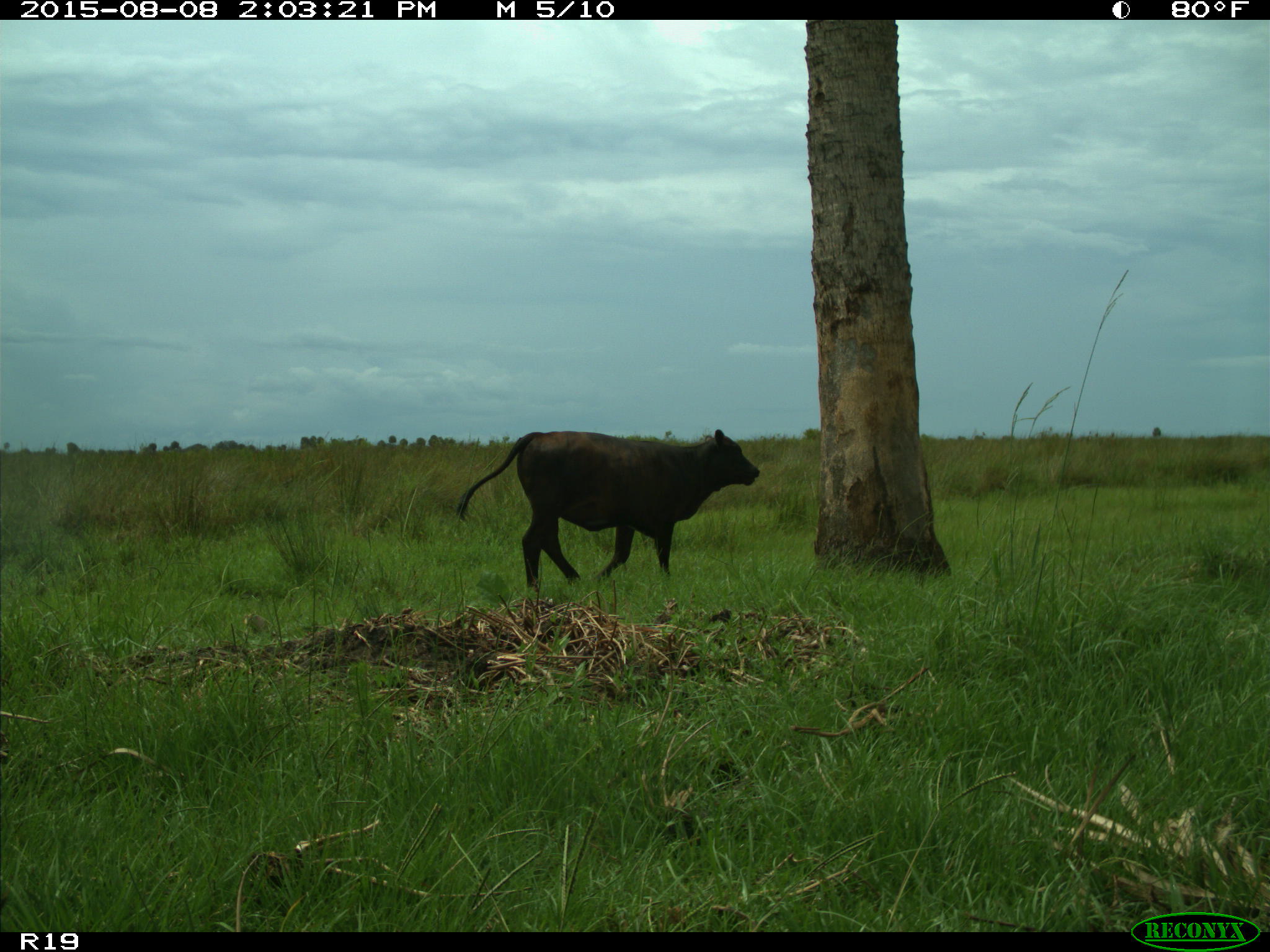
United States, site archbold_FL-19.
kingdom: Animalia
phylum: Chordata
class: Mammalia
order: Artiodactyla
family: Bovidae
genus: Bos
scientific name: Bos taurus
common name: domestic cow